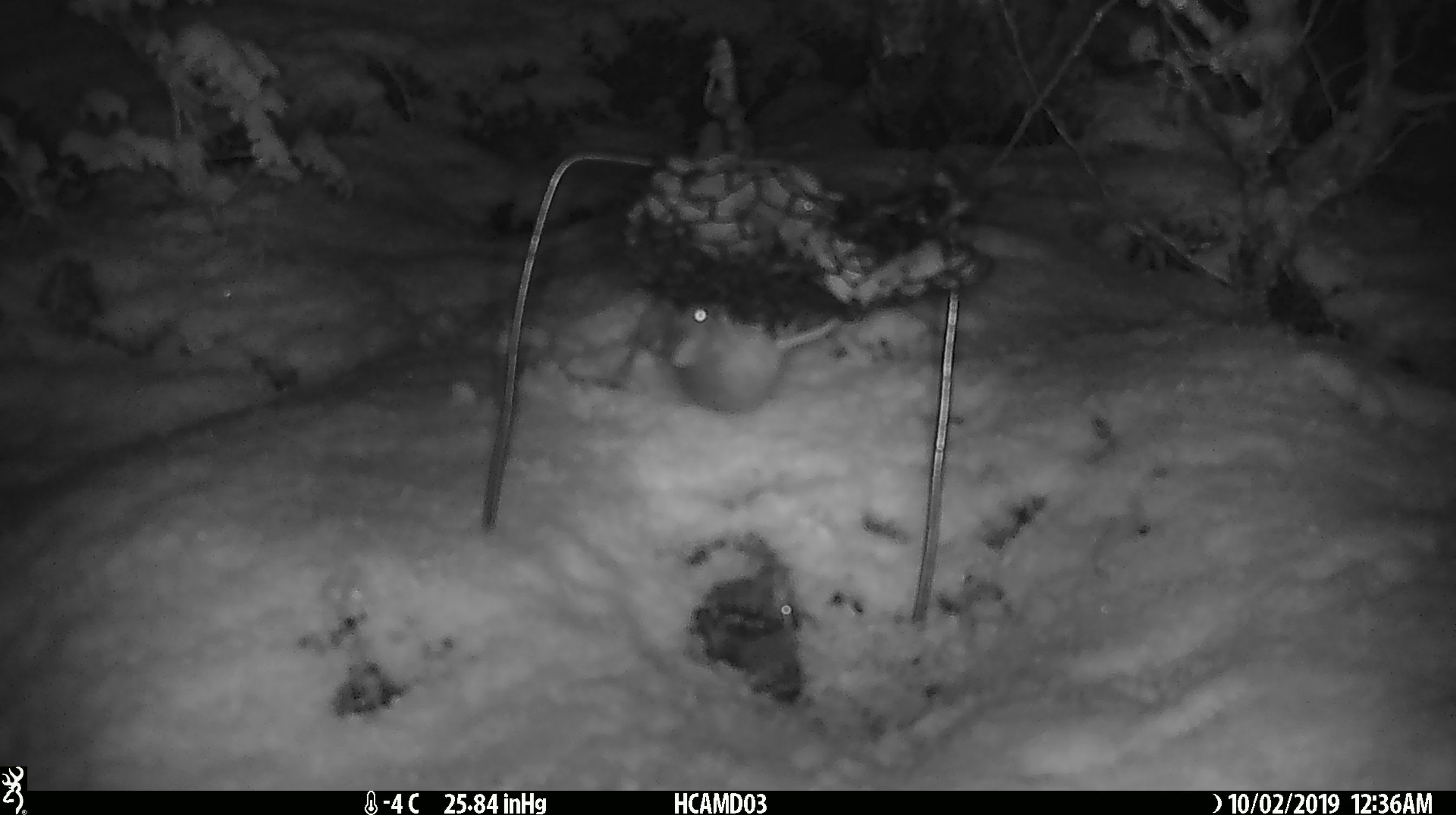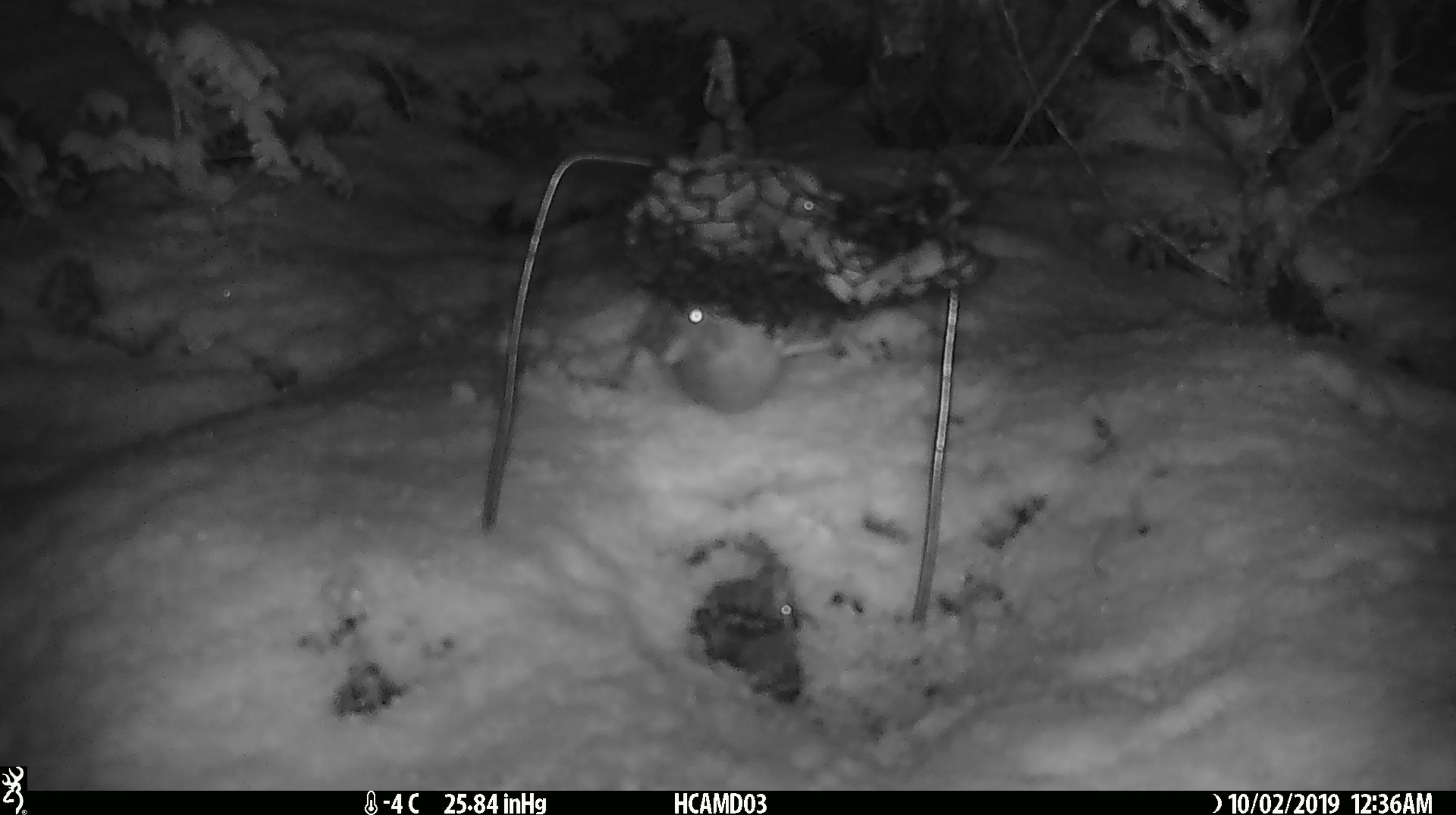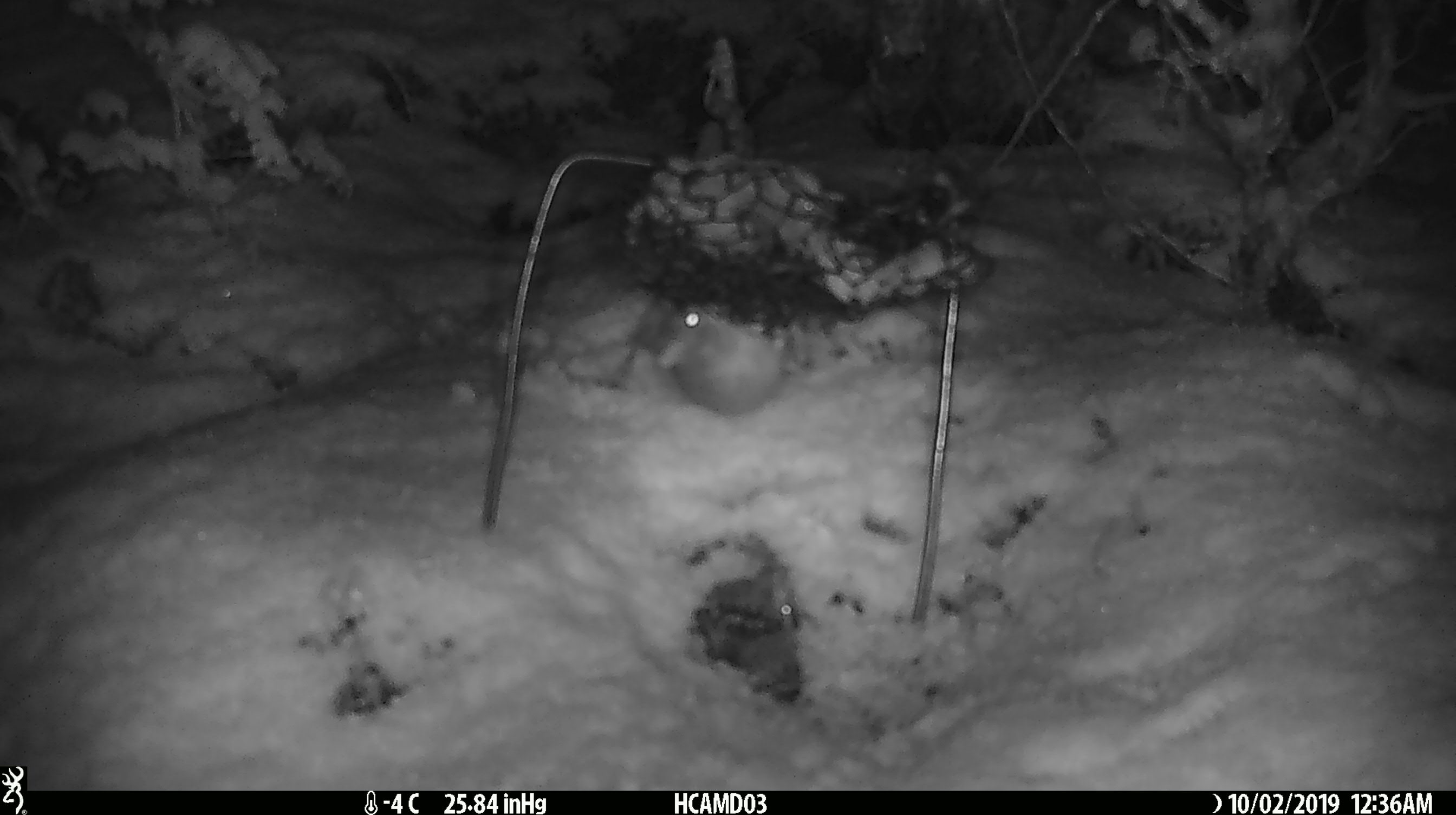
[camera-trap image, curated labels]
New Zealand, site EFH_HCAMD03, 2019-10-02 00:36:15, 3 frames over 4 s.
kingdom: Animalia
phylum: Chordata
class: Mammalia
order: Rodentia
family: Muridae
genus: Mus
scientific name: Mus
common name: mouse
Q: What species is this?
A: Mouse (Mus).